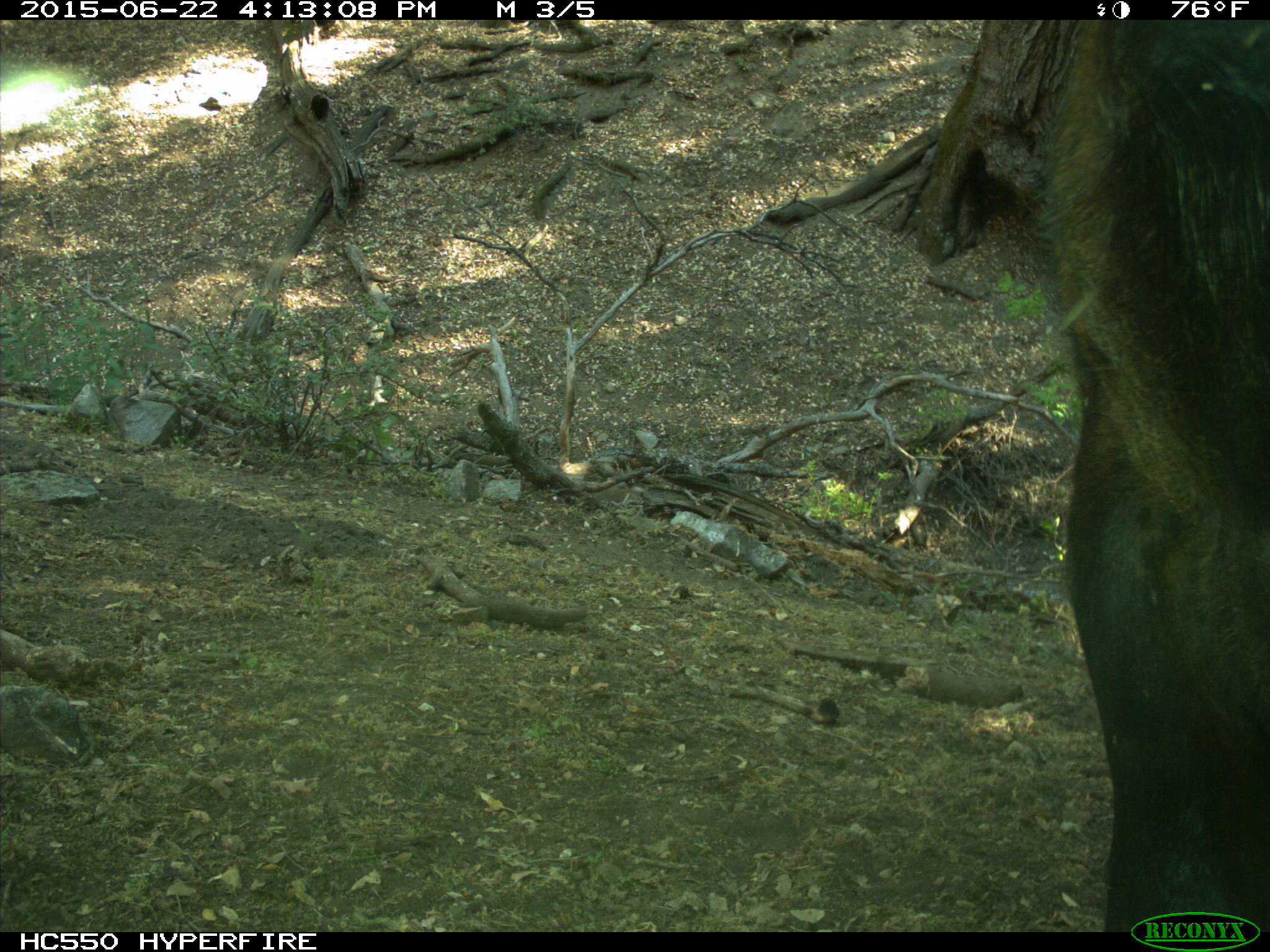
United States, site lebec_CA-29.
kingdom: Animalia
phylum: Chordata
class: Mammalia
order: Artiodactyla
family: Bovidae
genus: Bos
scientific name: Bos taurus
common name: domestic cow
Bos taurus (domestic cow).